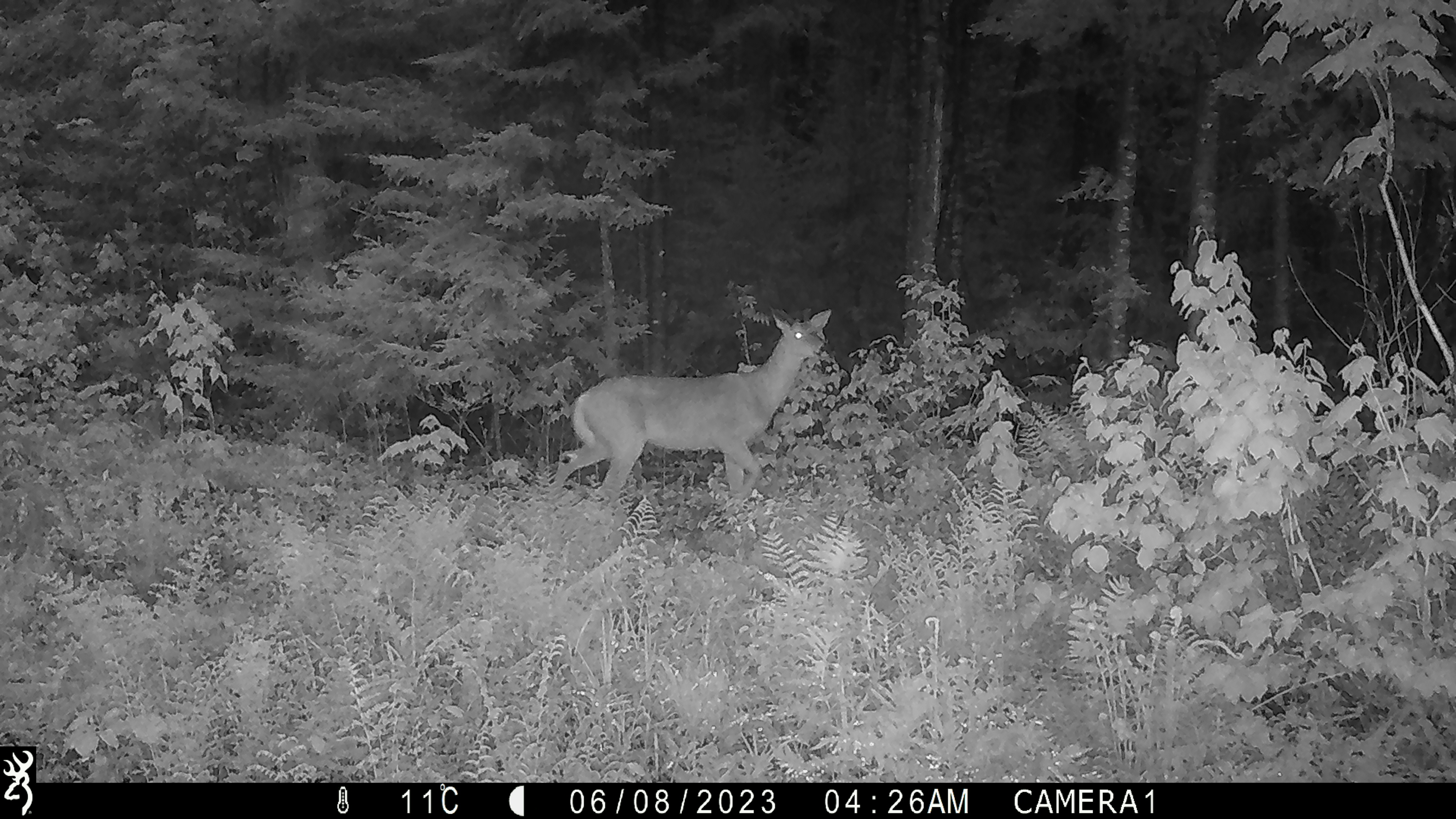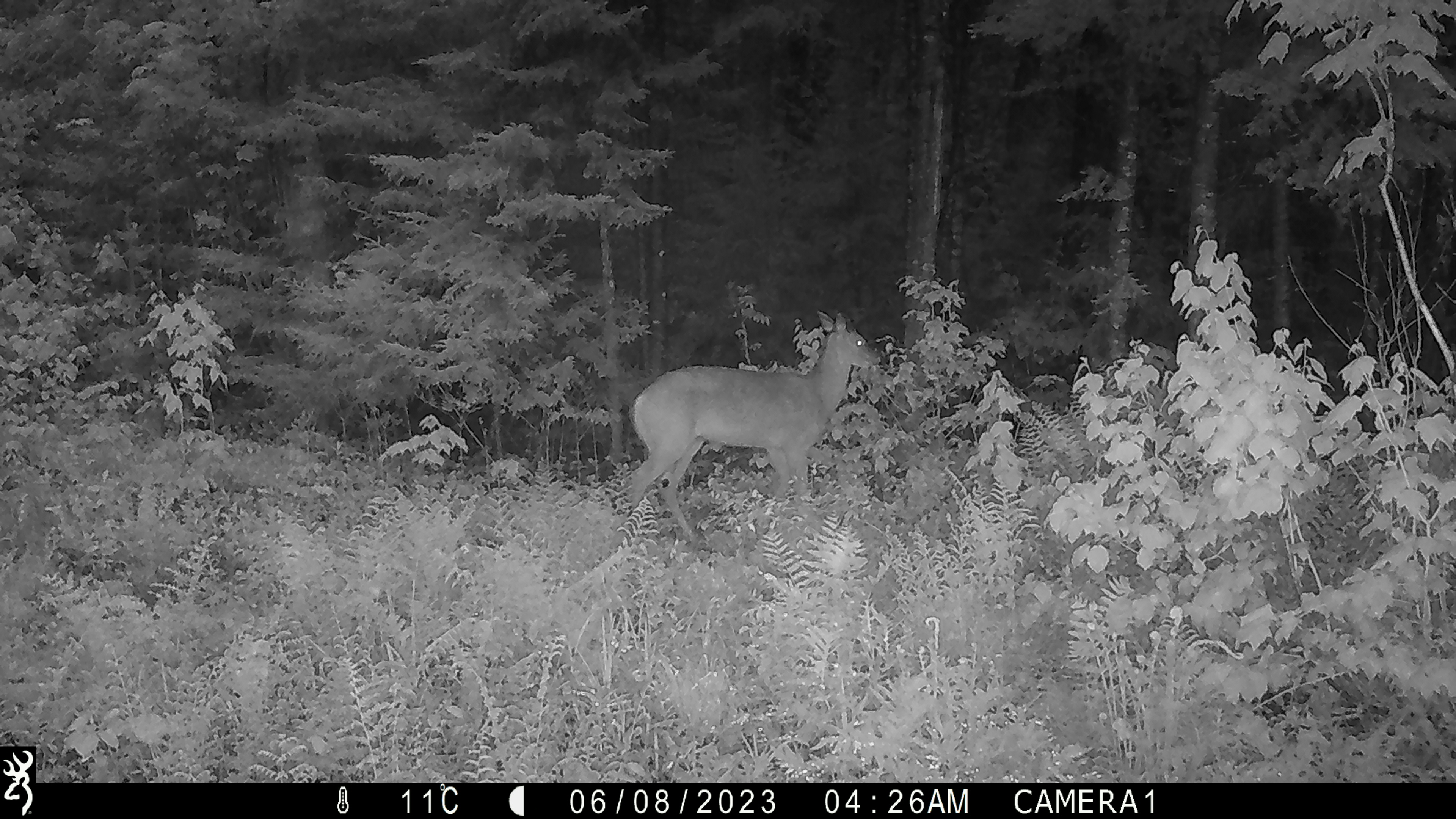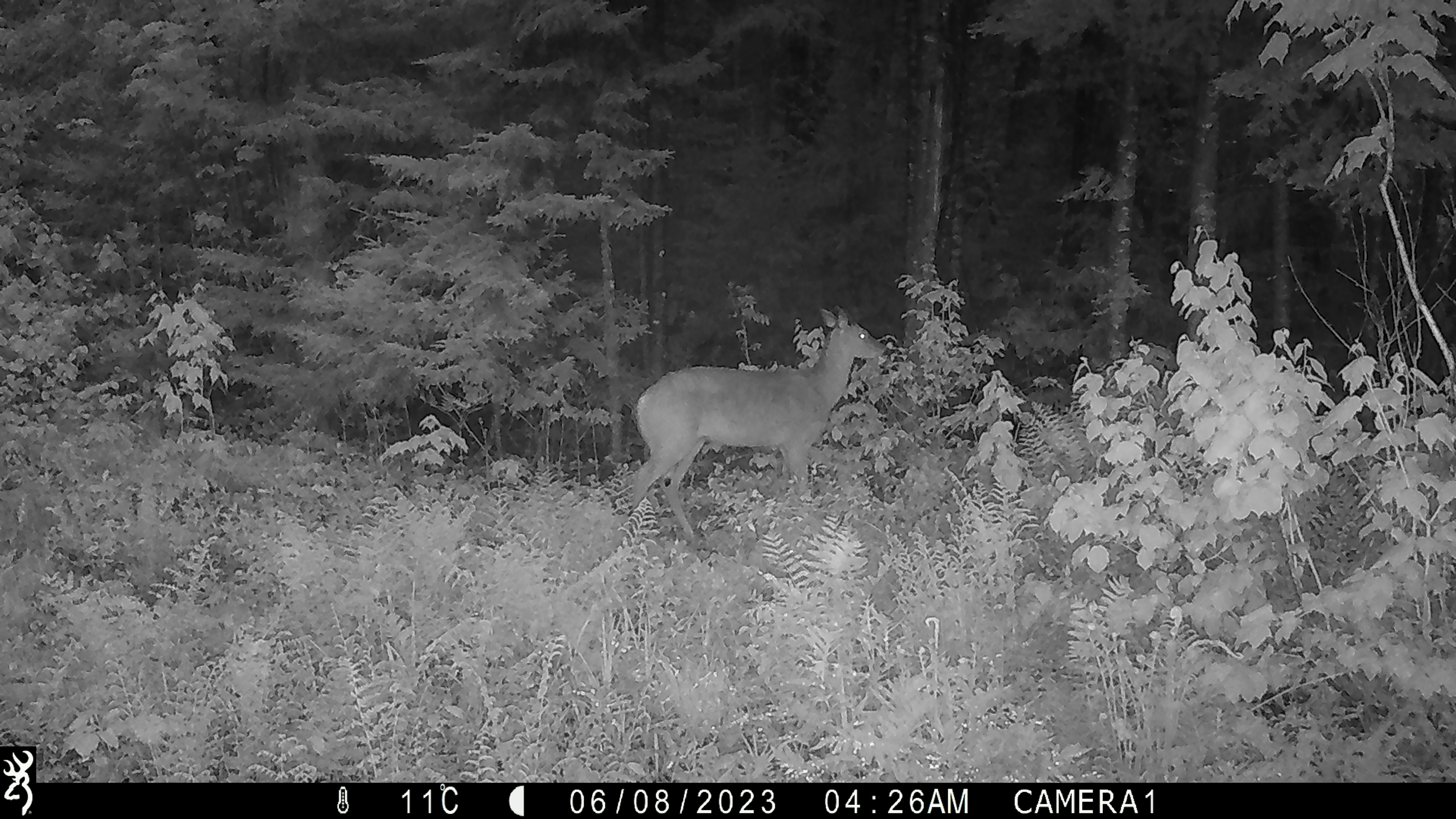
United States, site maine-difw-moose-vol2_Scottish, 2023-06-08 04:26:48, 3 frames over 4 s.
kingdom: Animalia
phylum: Chordata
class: Mammalia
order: Artiodactyla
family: Cervidae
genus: Odocoileus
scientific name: Odocoileus virginianus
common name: white-tailed deer